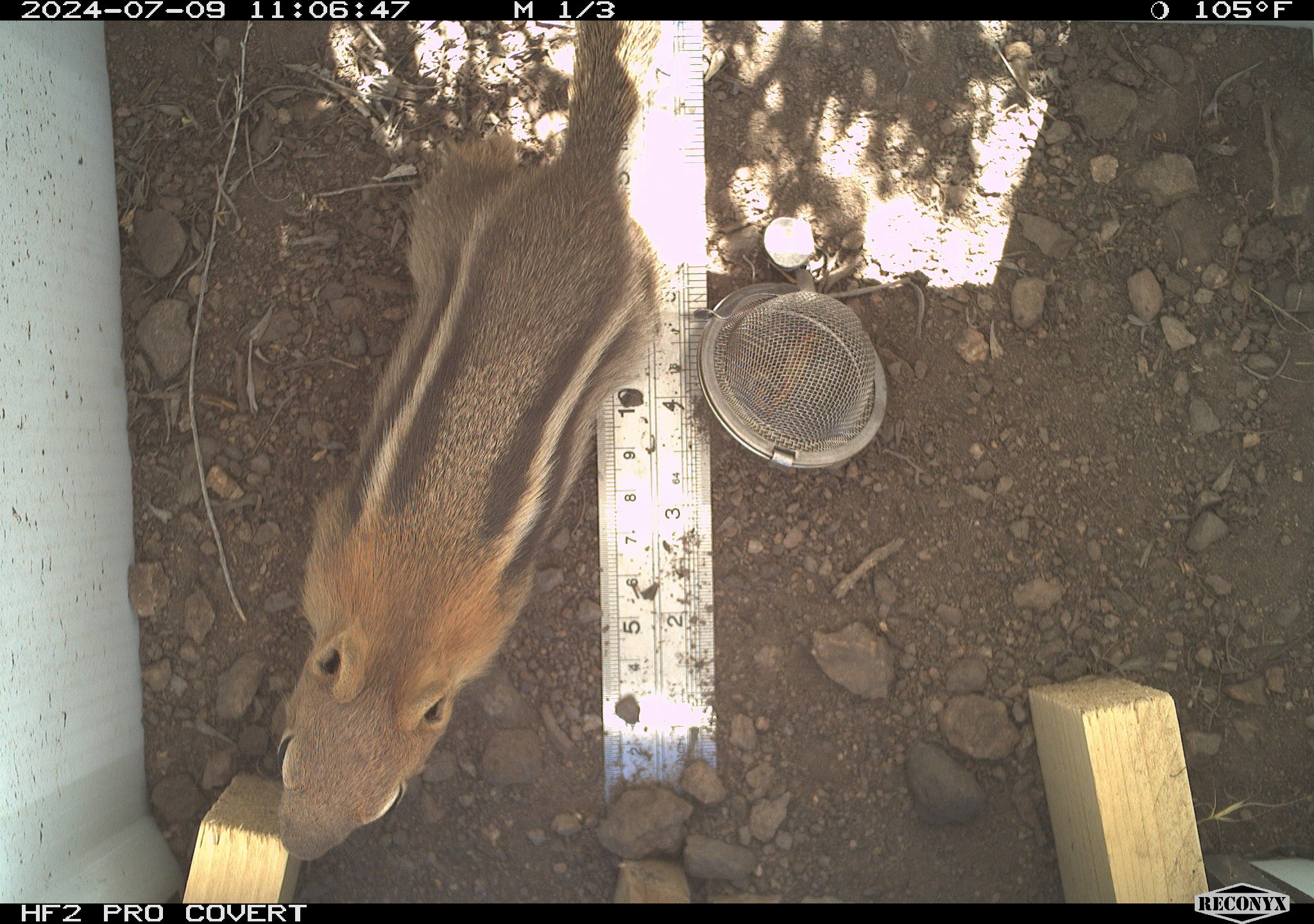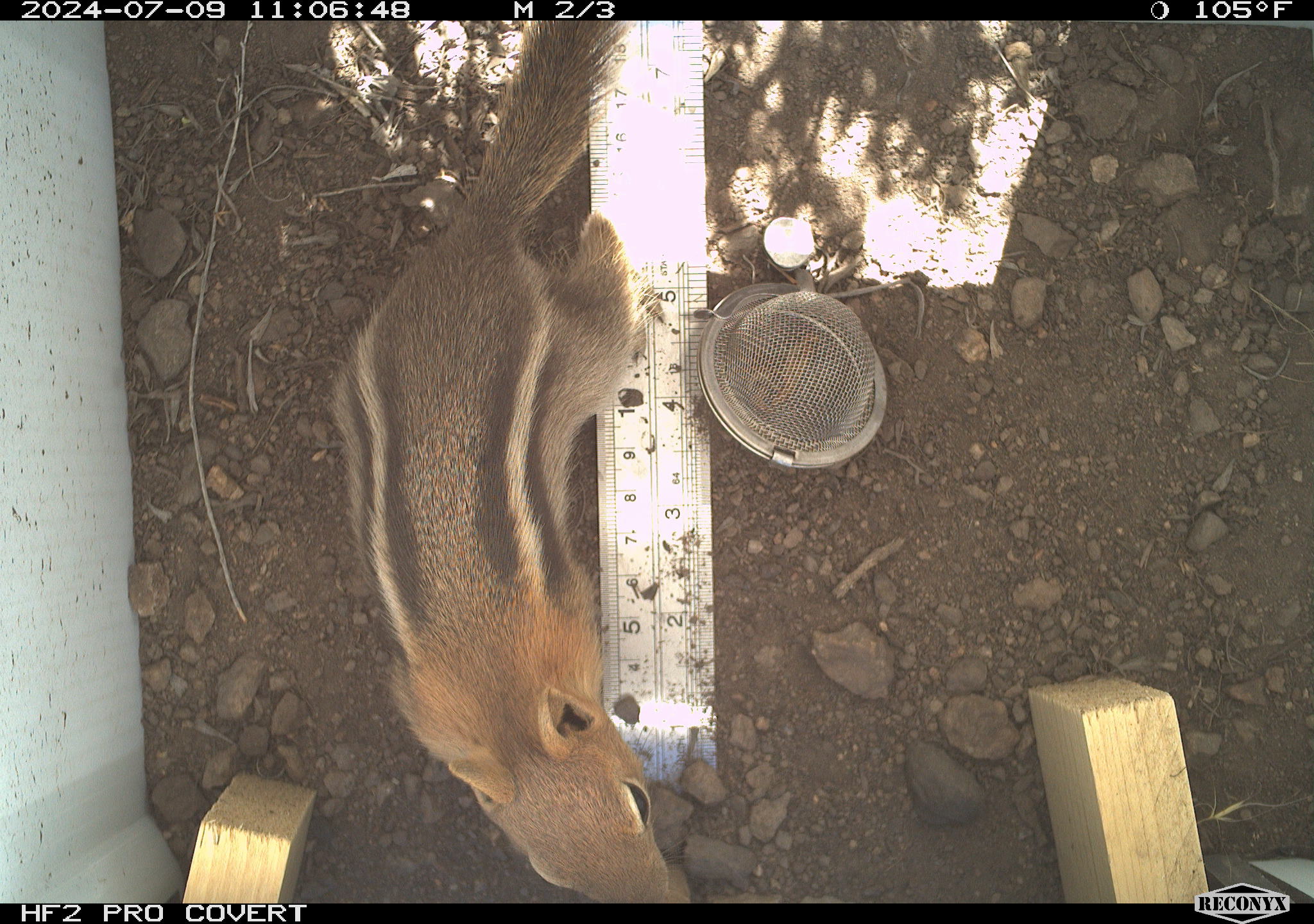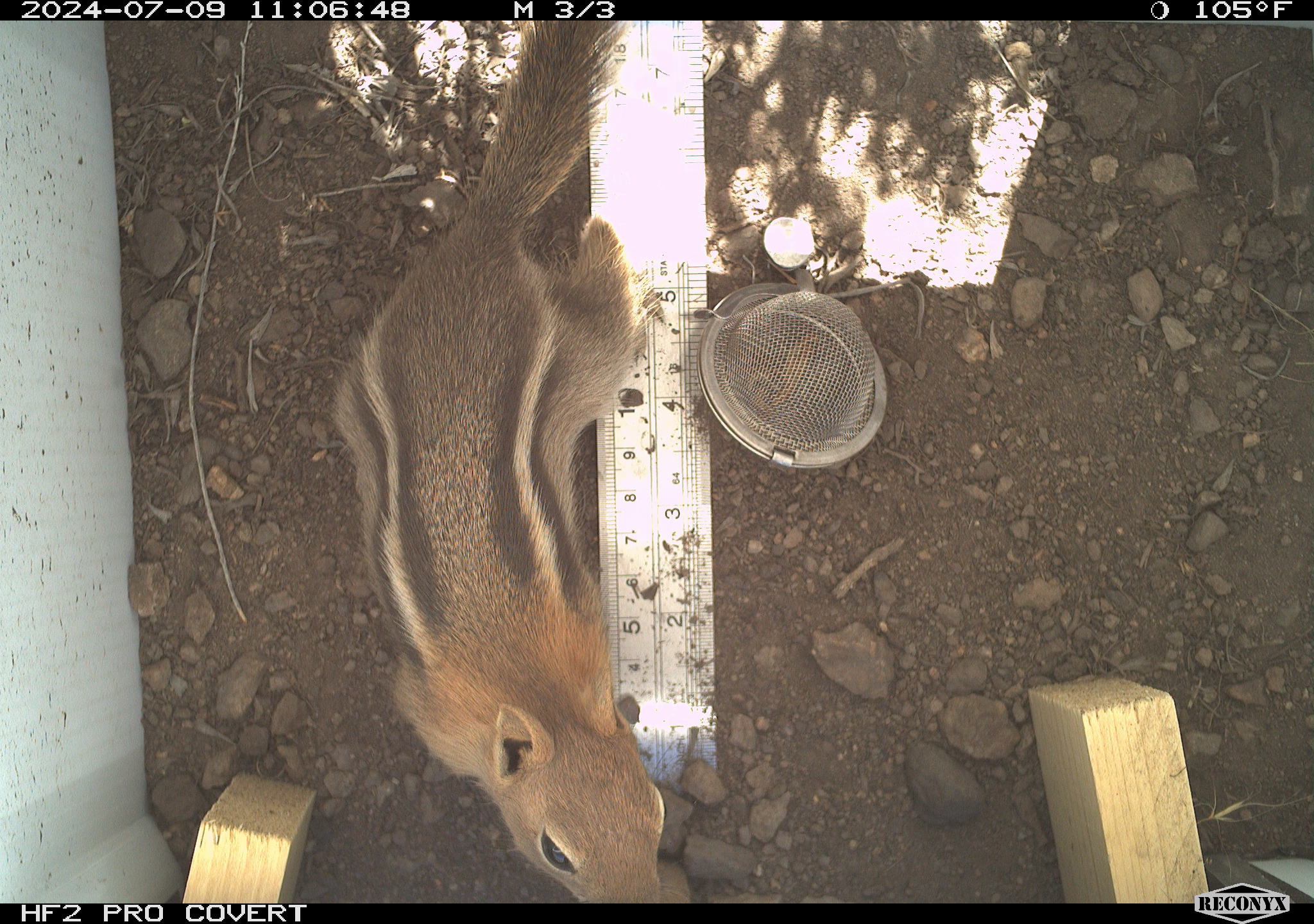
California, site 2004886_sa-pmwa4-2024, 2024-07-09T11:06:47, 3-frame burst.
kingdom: Animalia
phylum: Chordata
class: Mammalia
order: Rodentia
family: Sciuridae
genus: Callospermophilus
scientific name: Callospermophilus lateralis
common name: golden mantled ground squirrel